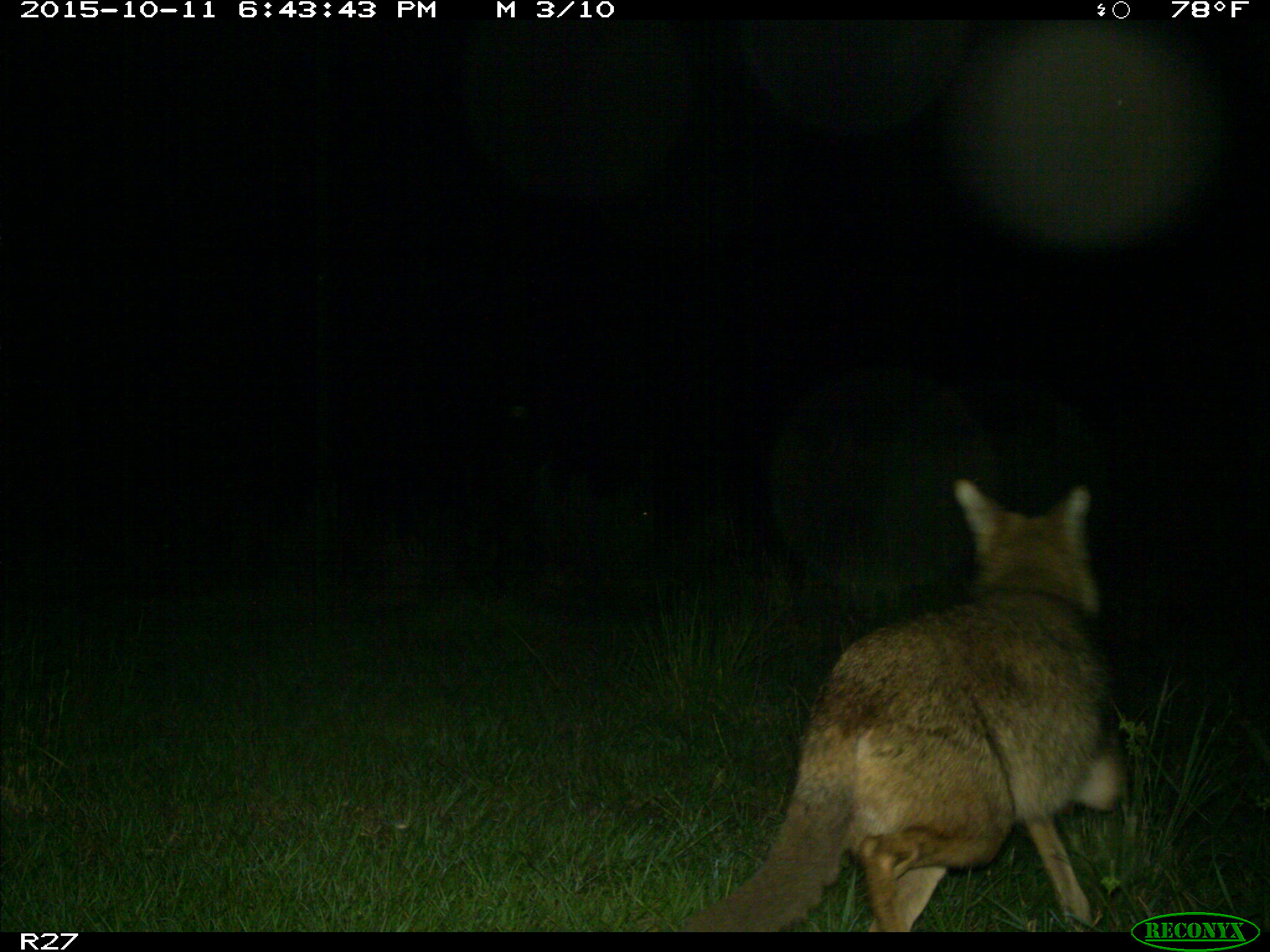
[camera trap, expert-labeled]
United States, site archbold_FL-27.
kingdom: Animalia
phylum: Chordata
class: Mammalia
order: Carnivora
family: Canidae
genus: Canis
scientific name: Canis latrans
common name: coyote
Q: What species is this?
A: Canis latrans (coyote).